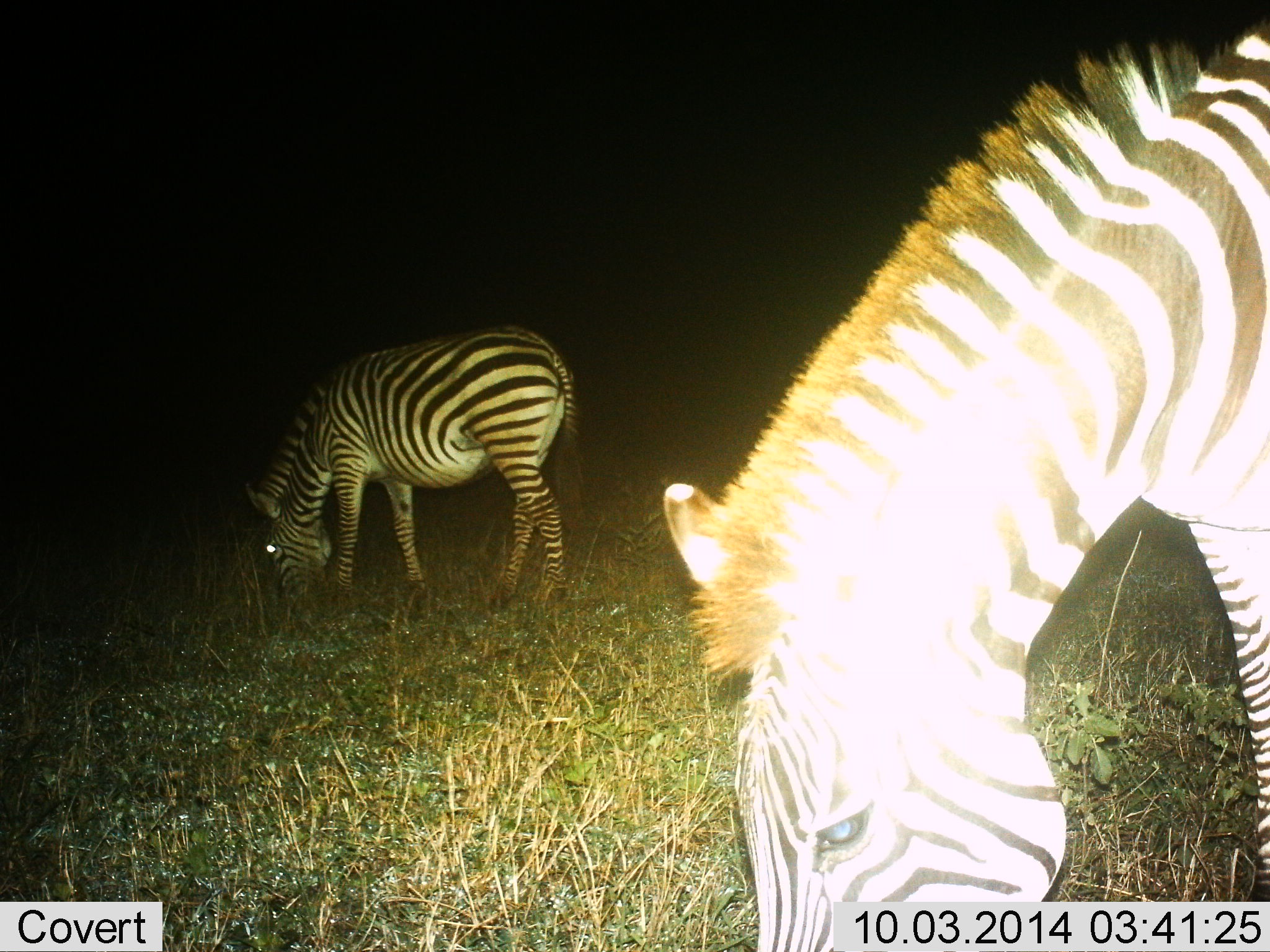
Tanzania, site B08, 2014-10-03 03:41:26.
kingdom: Animalia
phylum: Chordata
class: Mammalia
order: Perissodactyla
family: Equidae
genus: Equus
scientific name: Equus quagga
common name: plains zebra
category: zebra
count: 2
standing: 10%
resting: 0%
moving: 10%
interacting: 0%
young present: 0%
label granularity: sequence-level